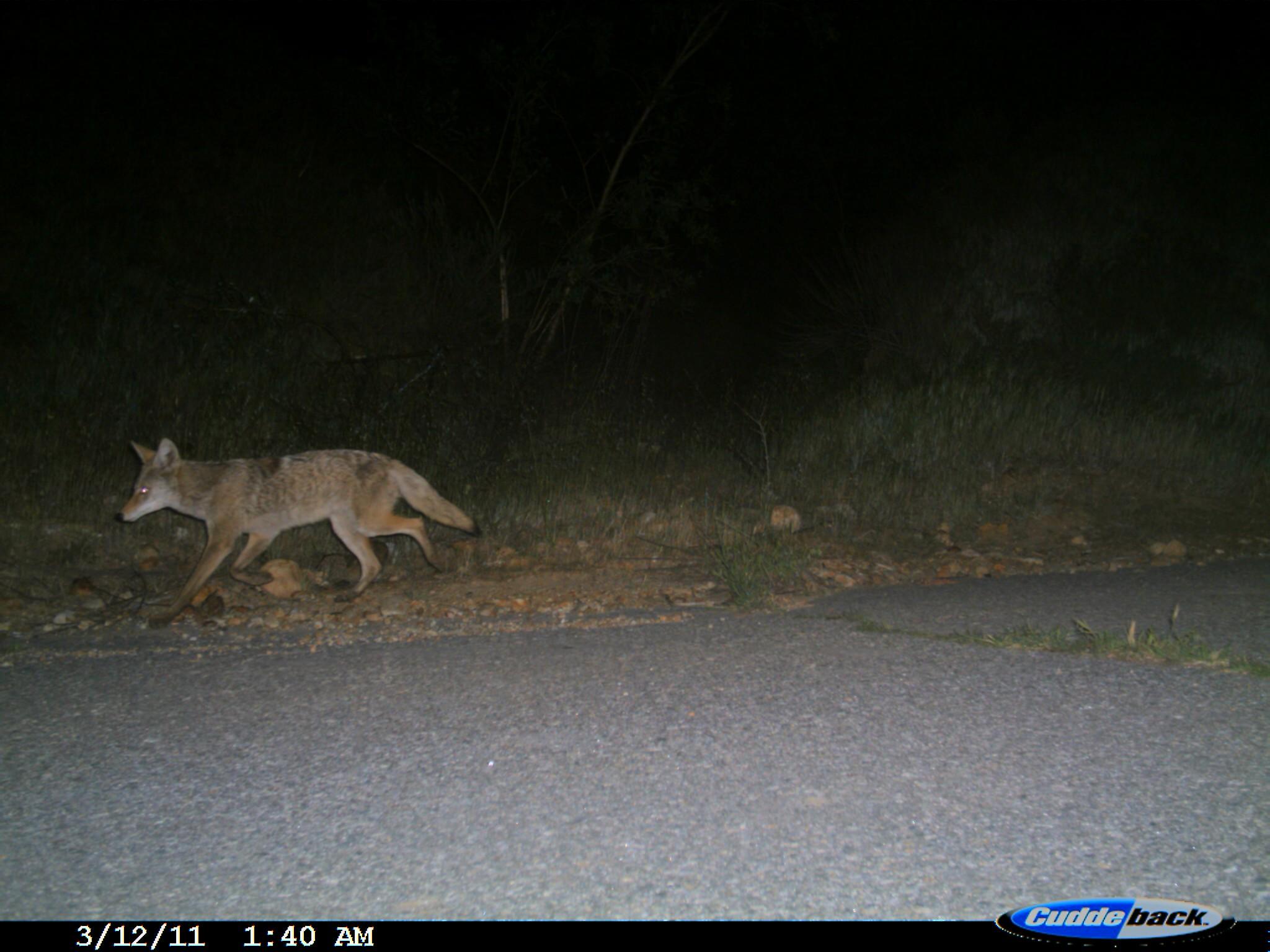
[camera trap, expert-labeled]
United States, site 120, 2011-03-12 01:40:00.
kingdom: Animalia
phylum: Chordata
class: Mammalia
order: Carnivora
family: Canidae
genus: Canis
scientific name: Canis latrans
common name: coyote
Coyote (Canis latrans).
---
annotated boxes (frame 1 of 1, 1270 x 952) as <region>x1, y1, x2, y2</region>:
coyote: <region>116, 435, 484, 630</region>